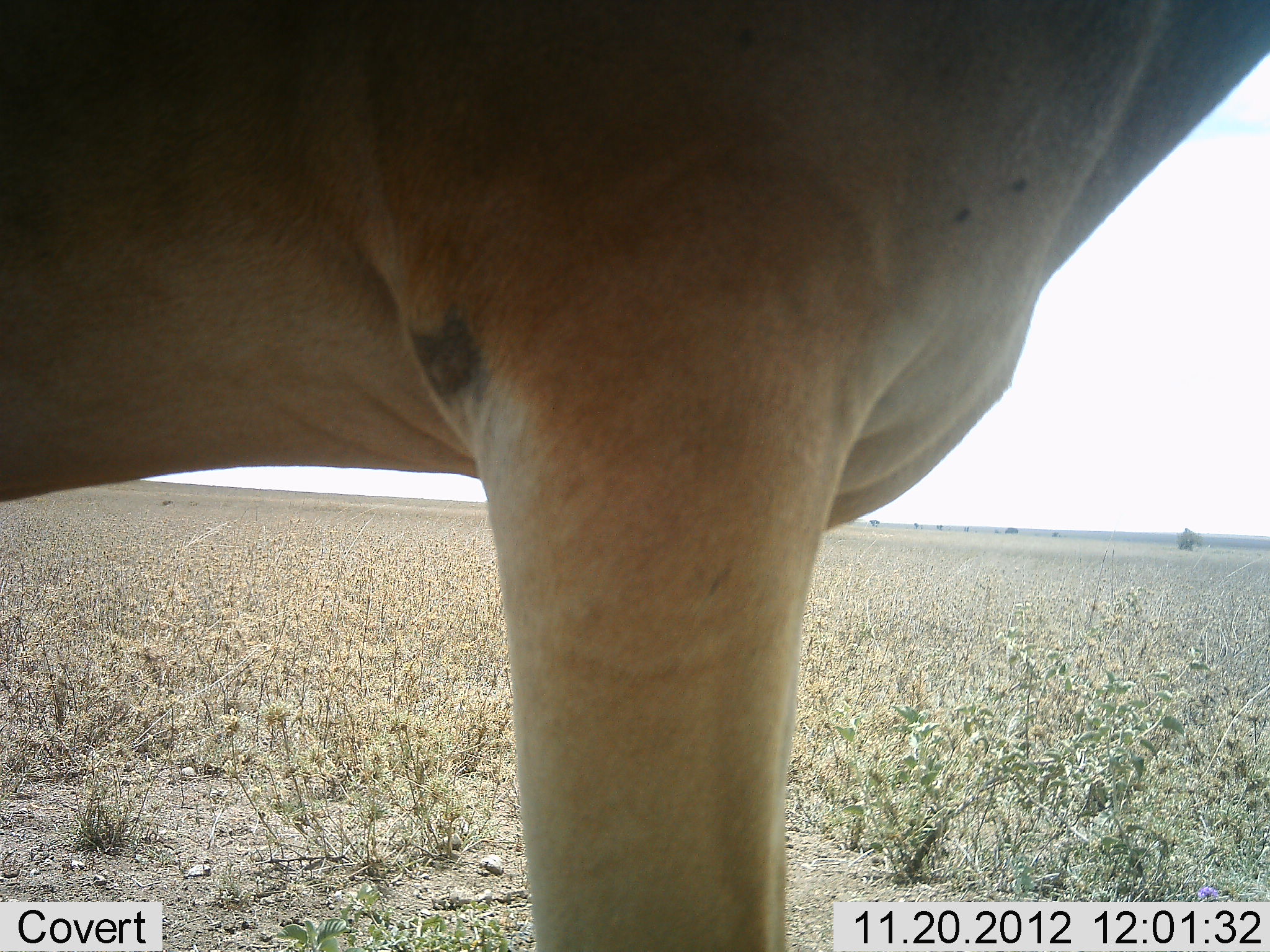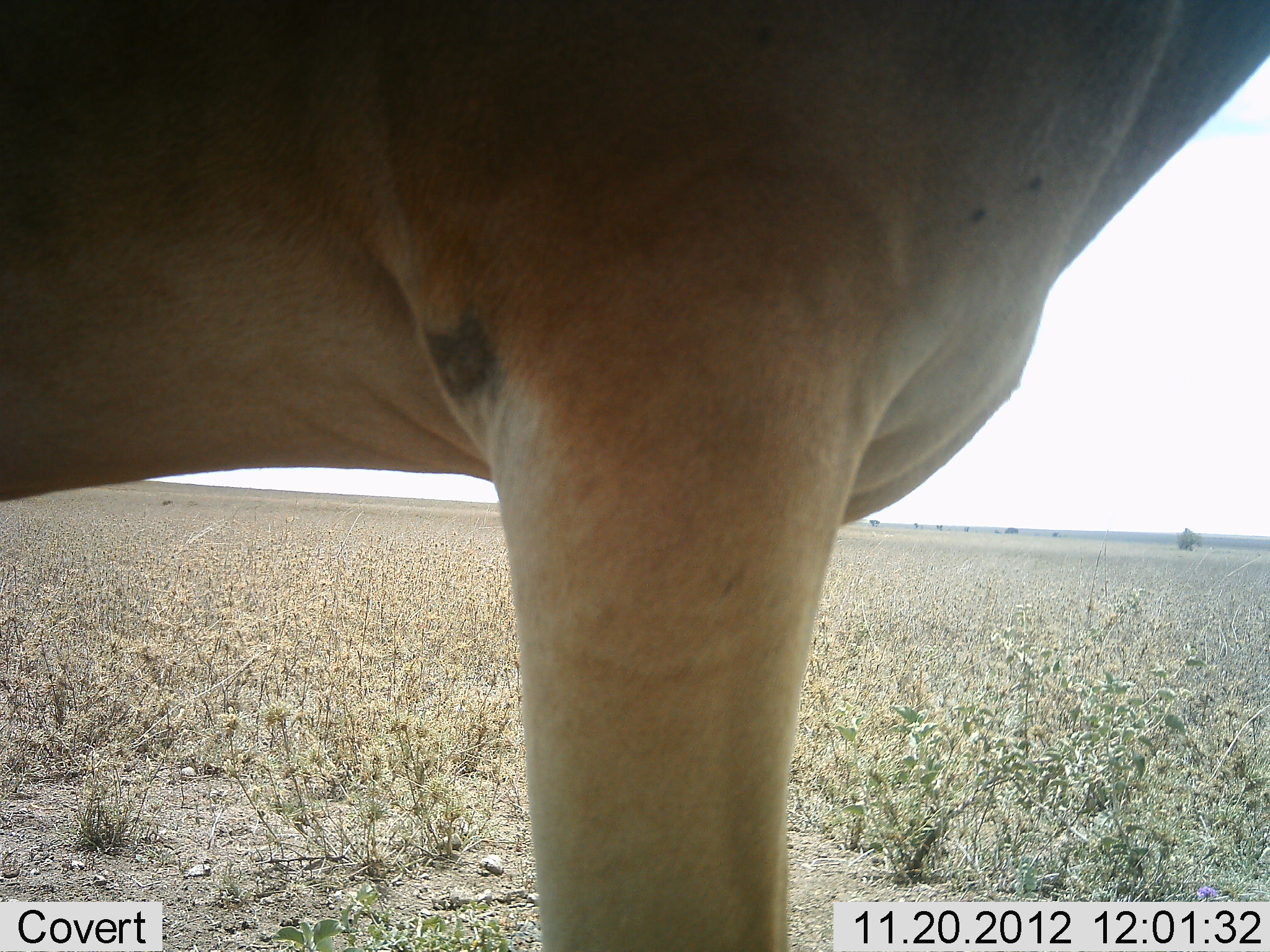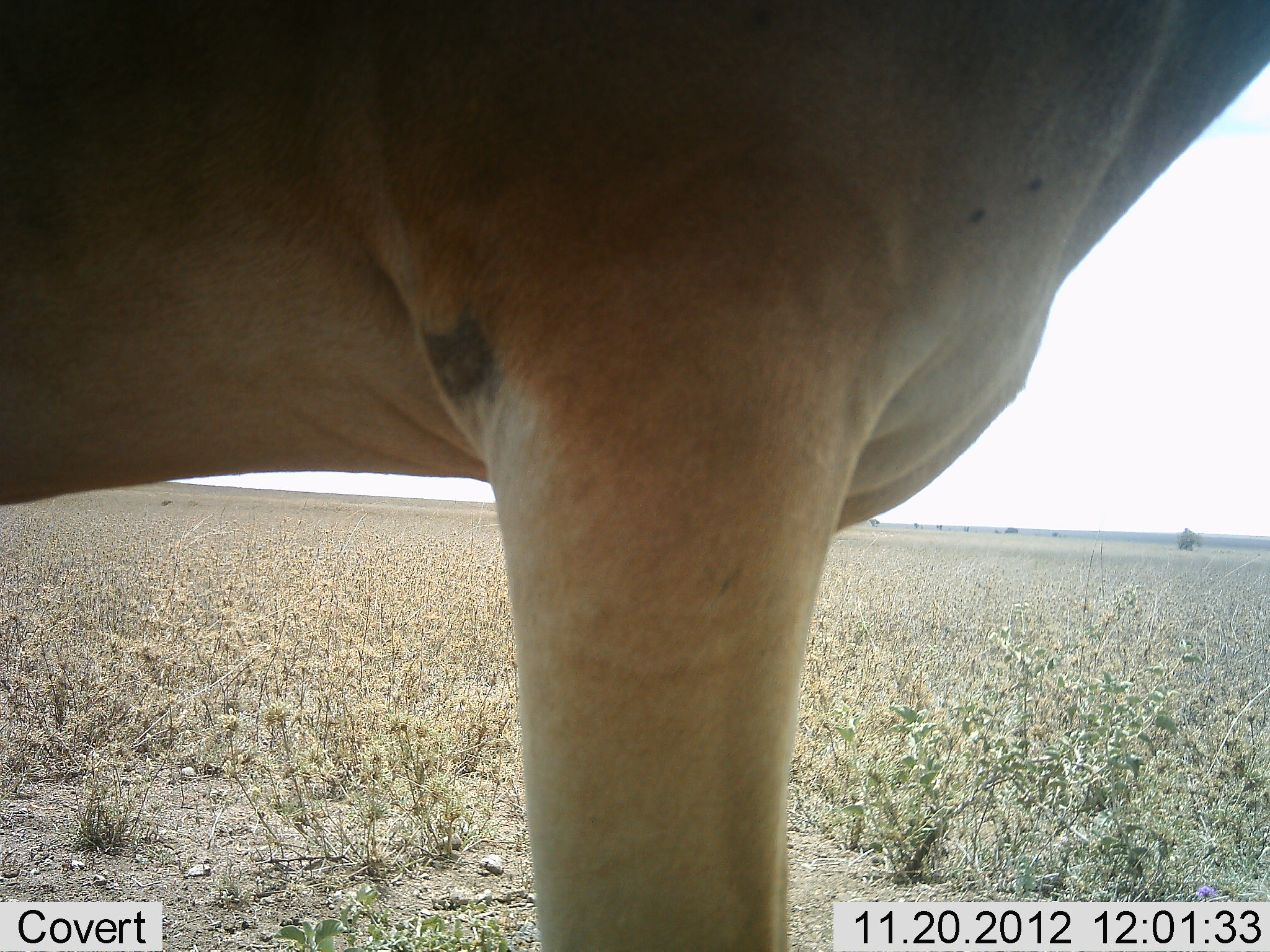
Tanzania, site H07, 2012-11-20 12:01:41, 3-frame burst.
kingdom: Animalia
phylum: Chordata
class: Mammalia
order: Artiodactyla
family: Bovidae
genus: Alcelaphus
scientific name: Alcelaphus buselaphus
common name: hartebeest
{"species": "hartebeest (Alcelaphus buselaphus)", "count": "1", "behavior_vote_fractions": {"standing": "100%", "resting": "0%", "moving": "0%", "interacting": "0%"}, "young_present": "0%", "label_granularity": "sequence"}